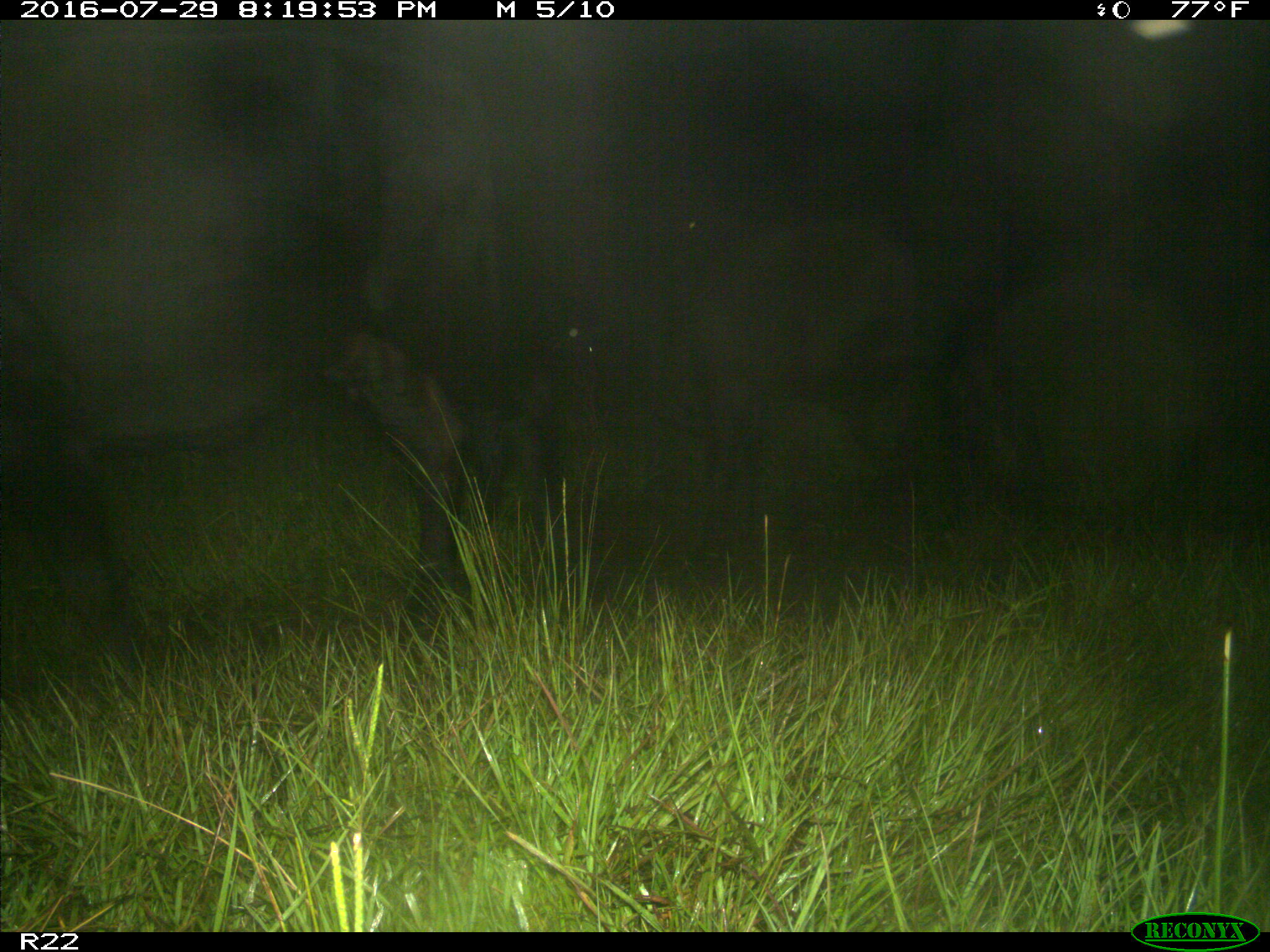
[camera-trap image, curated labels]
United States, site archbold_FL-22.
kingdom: Animalia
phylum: Chordata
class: Mammalia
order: Artiodactyla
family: Bovidae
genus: Bos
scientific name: Bos taurus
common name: domestic cow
Bos taurus (domestic cow).